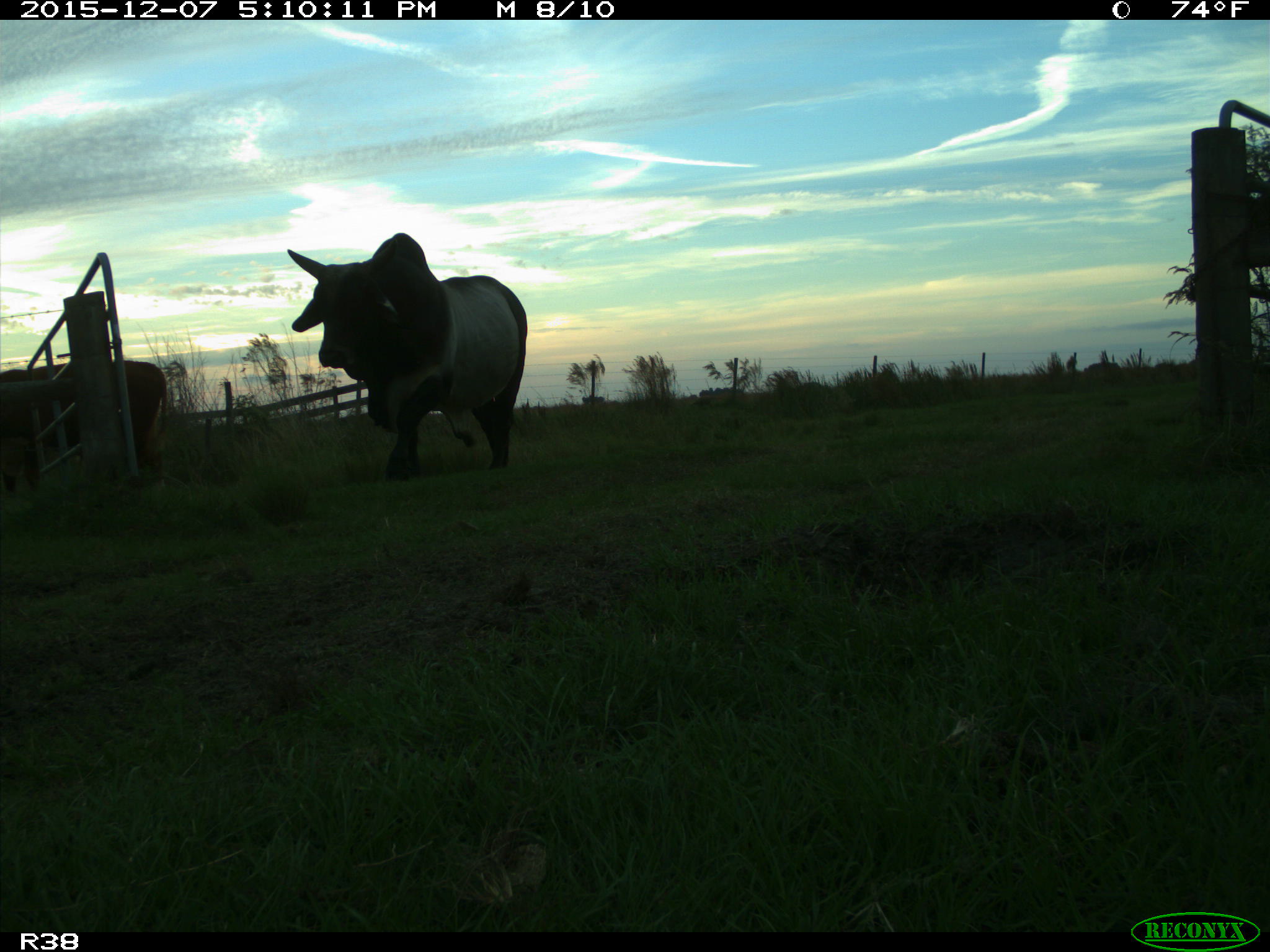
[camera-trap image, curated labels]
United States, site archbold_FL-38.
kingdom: Animalia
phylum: Chordata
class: Mammalia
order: Artiodactyla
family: Bovidae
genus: Bos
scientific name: Bos taurus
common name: domestic cow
Bos taurus (domestic cow).